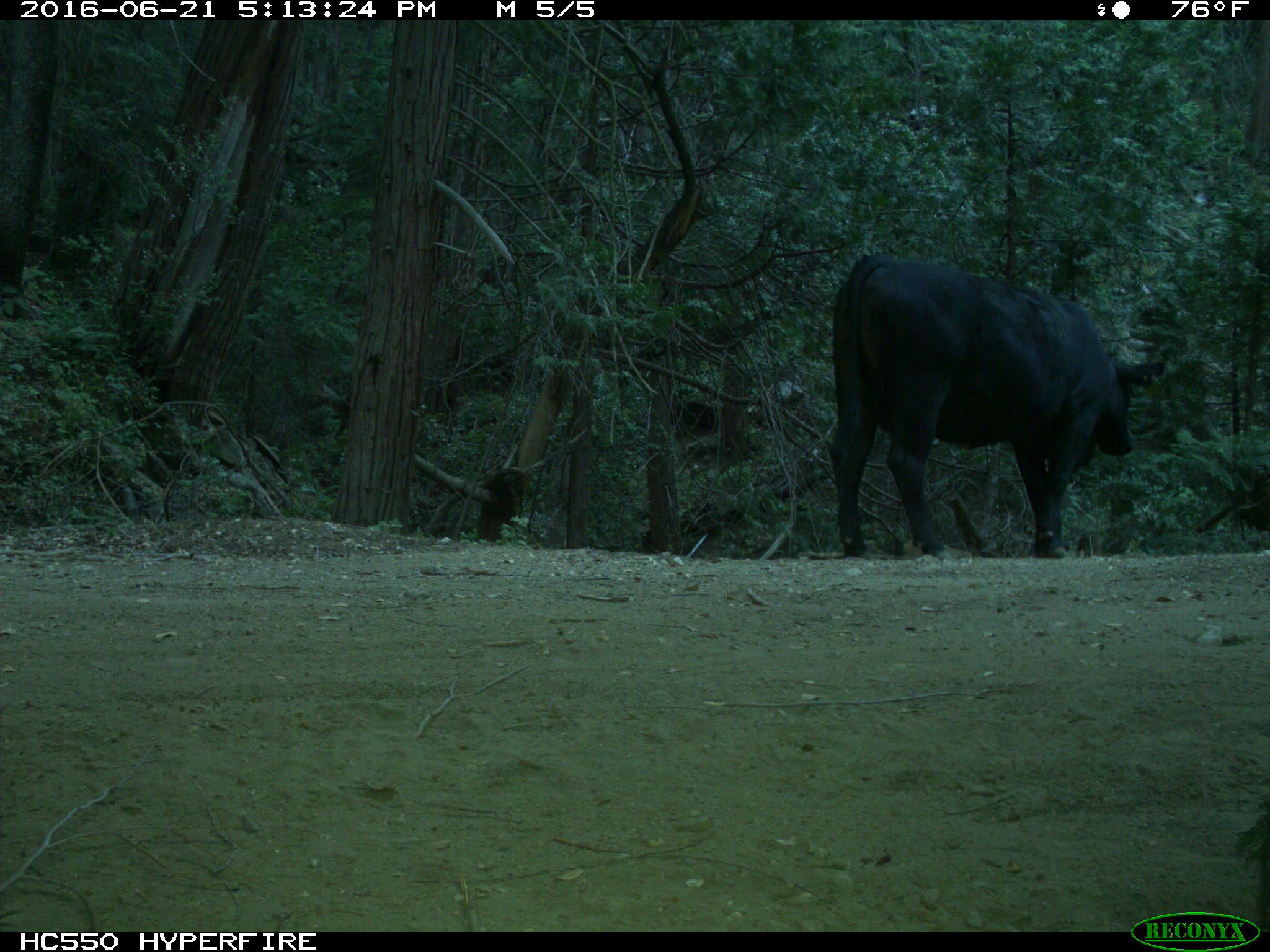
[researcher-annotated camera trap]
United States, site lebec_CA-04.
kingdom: Animalia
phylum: Chordata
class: Mammalia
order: Artiodactyla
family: Bovidae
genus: Bos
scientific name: Bos taurus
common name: domestic cow